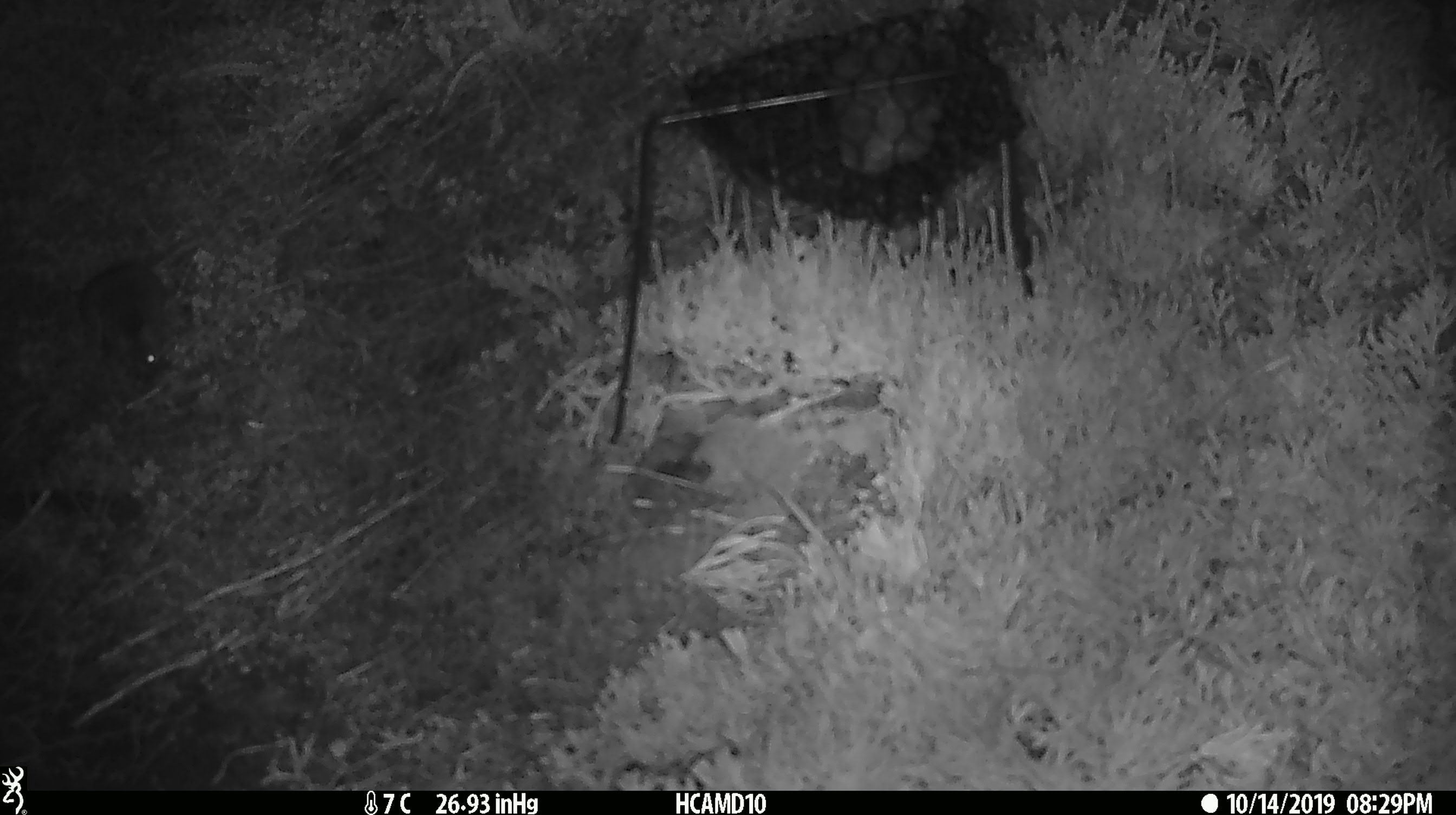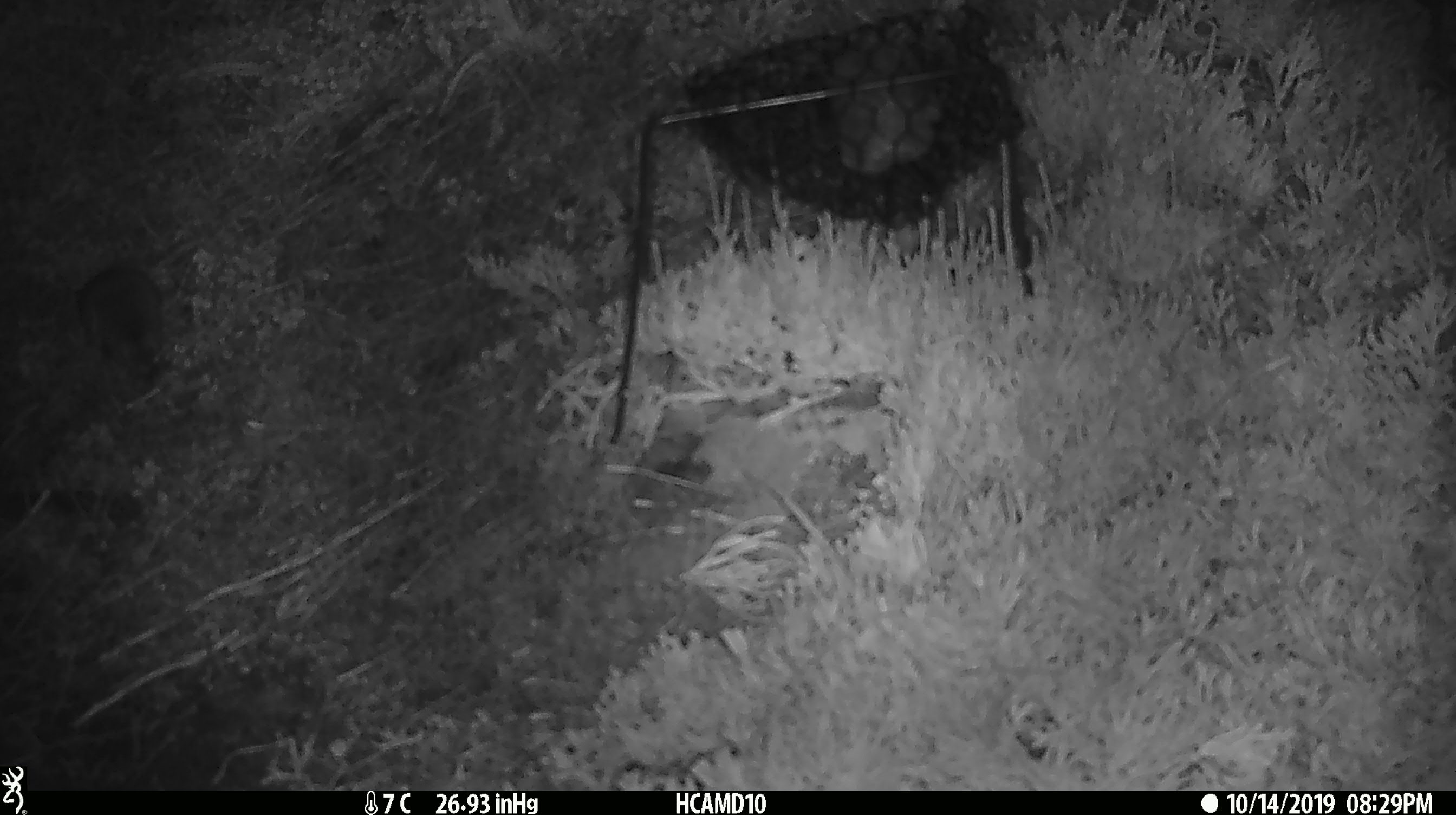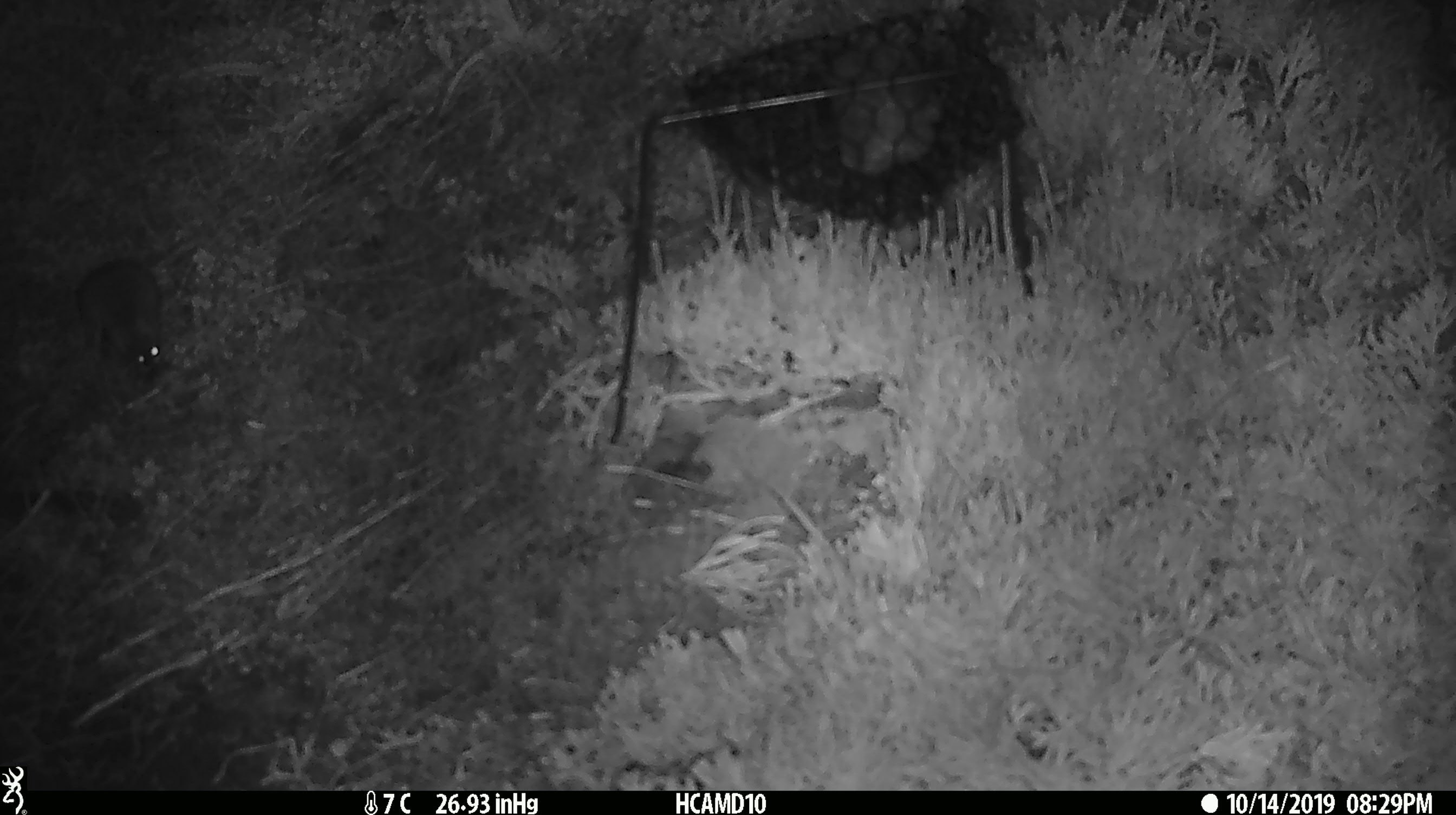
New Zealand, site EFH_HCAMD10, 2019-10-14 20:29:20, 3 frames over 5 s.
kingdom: Animalia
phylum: Chordata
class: Mammalia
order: Rodentia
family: Muridae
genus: Mus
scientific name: Mus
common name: mouse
Mouse (Mus).